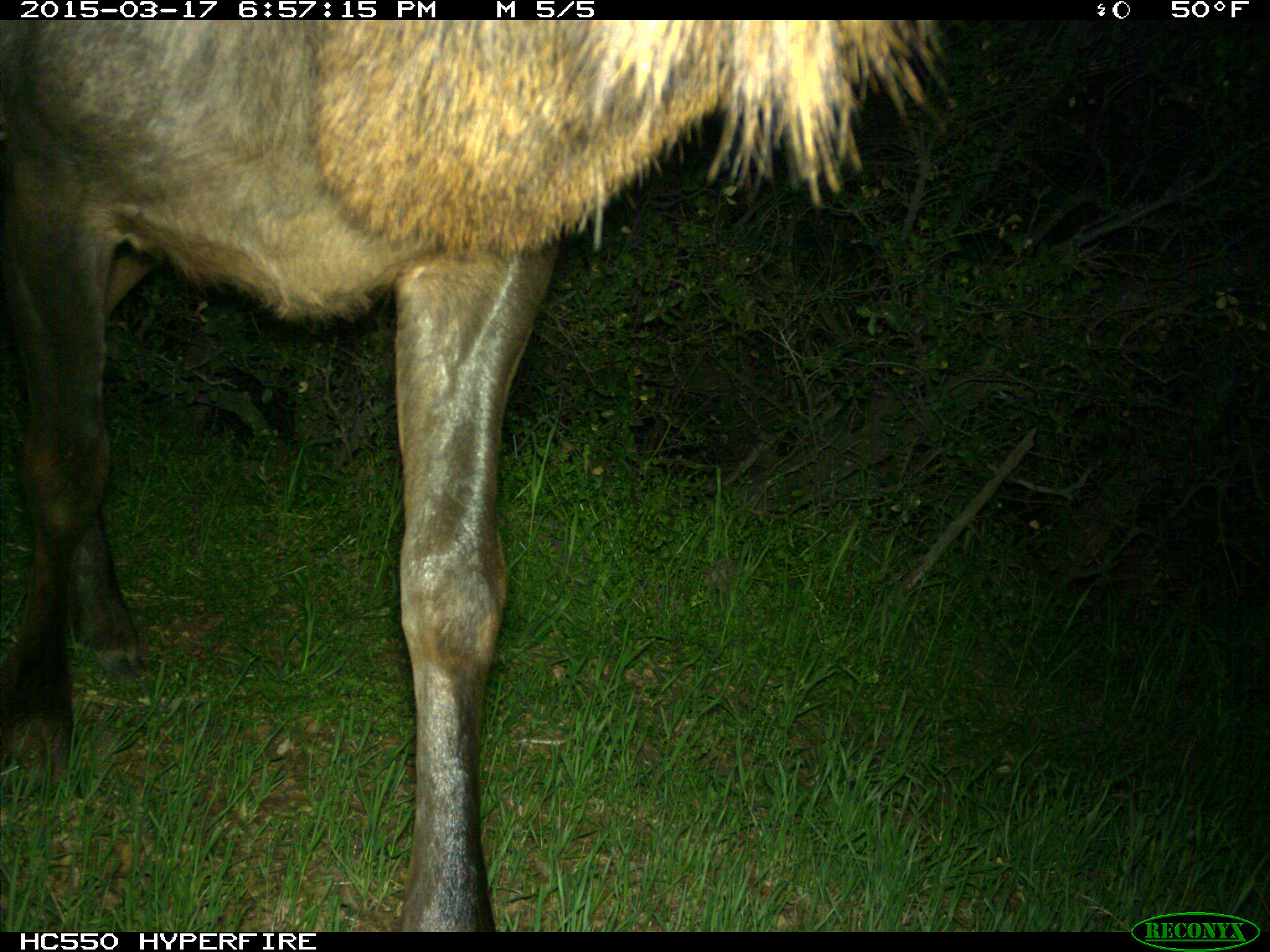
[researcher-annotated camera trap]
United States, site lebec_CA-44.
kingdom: Animalia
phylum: Chordata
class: Mammalia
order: Artiodactyla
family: Cervidae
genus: Cervus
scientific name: Cervus canadensis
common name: elk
Cervus canadensis (elk).